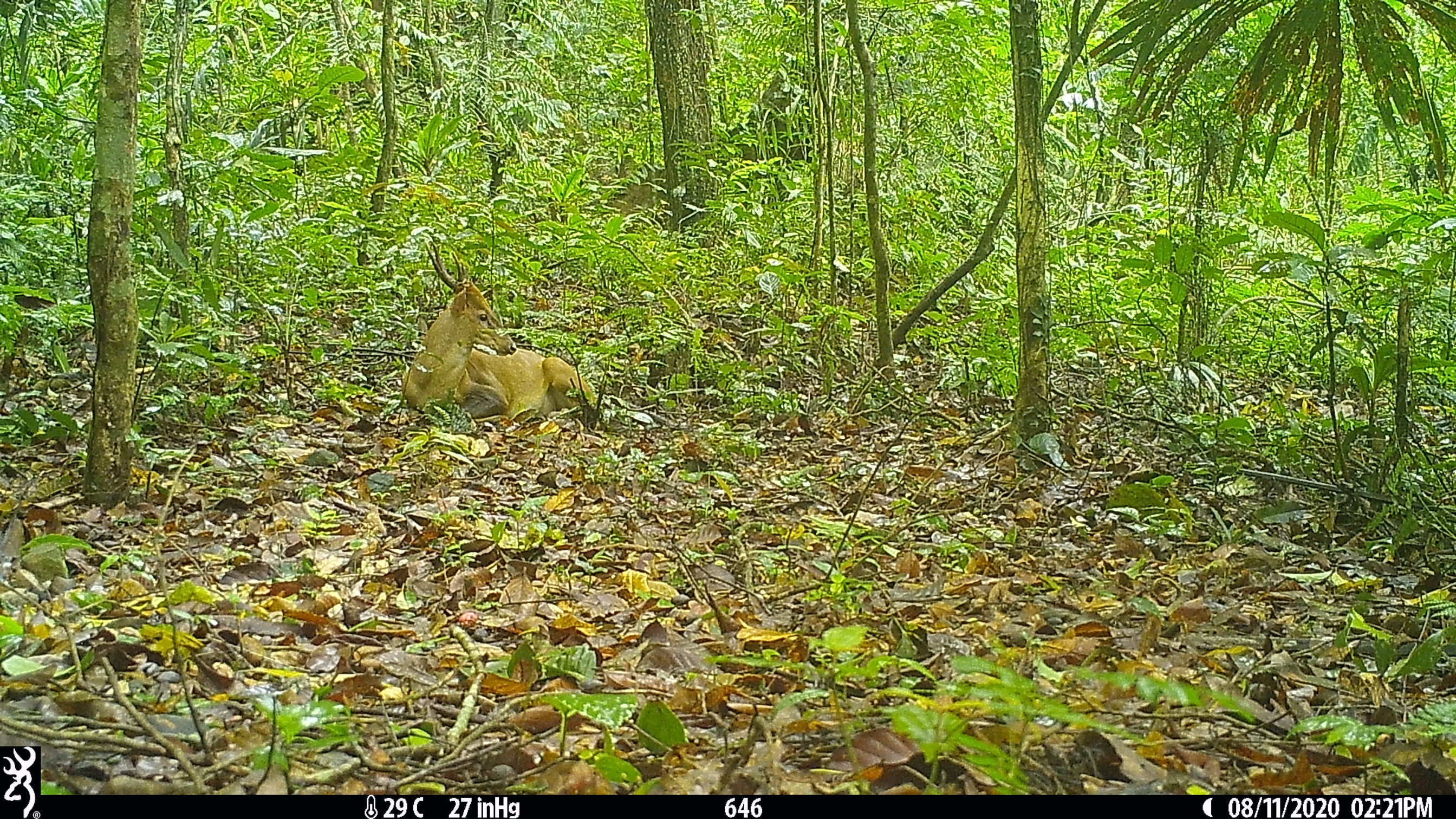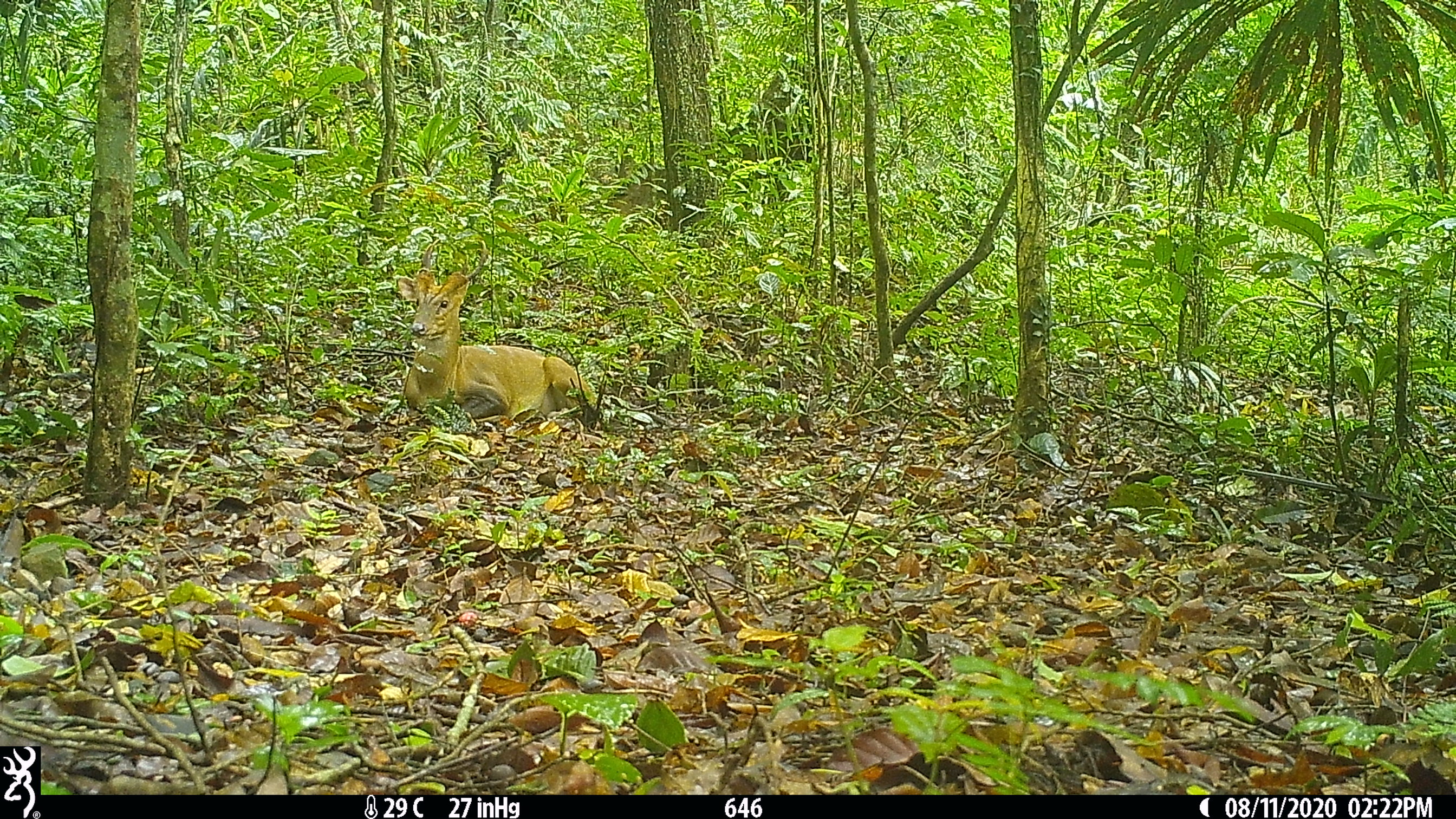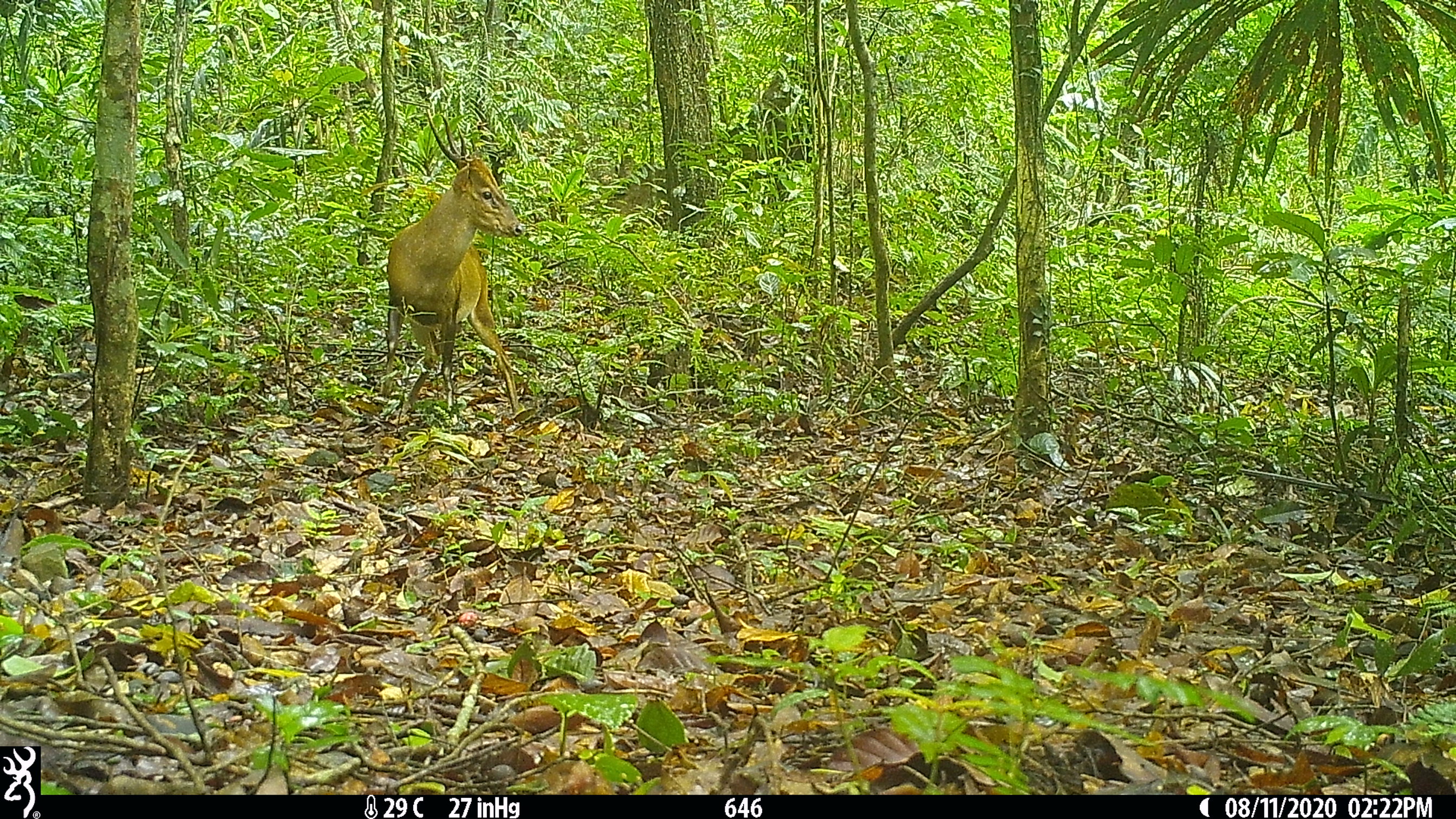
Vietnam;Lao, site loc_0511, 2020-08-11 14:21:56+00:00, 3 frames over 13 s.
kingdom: Animalia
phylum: Chordata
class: Mammalia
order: Artiodactyla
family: Cervidae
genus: Muntiacus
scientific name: Muntiacus vuquangensis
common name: large-antlered muntjac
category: large antlered muntjac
Large antlered muntjac (large-antlered muntjac) (Muntiacus vuquangensis). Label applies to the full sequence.